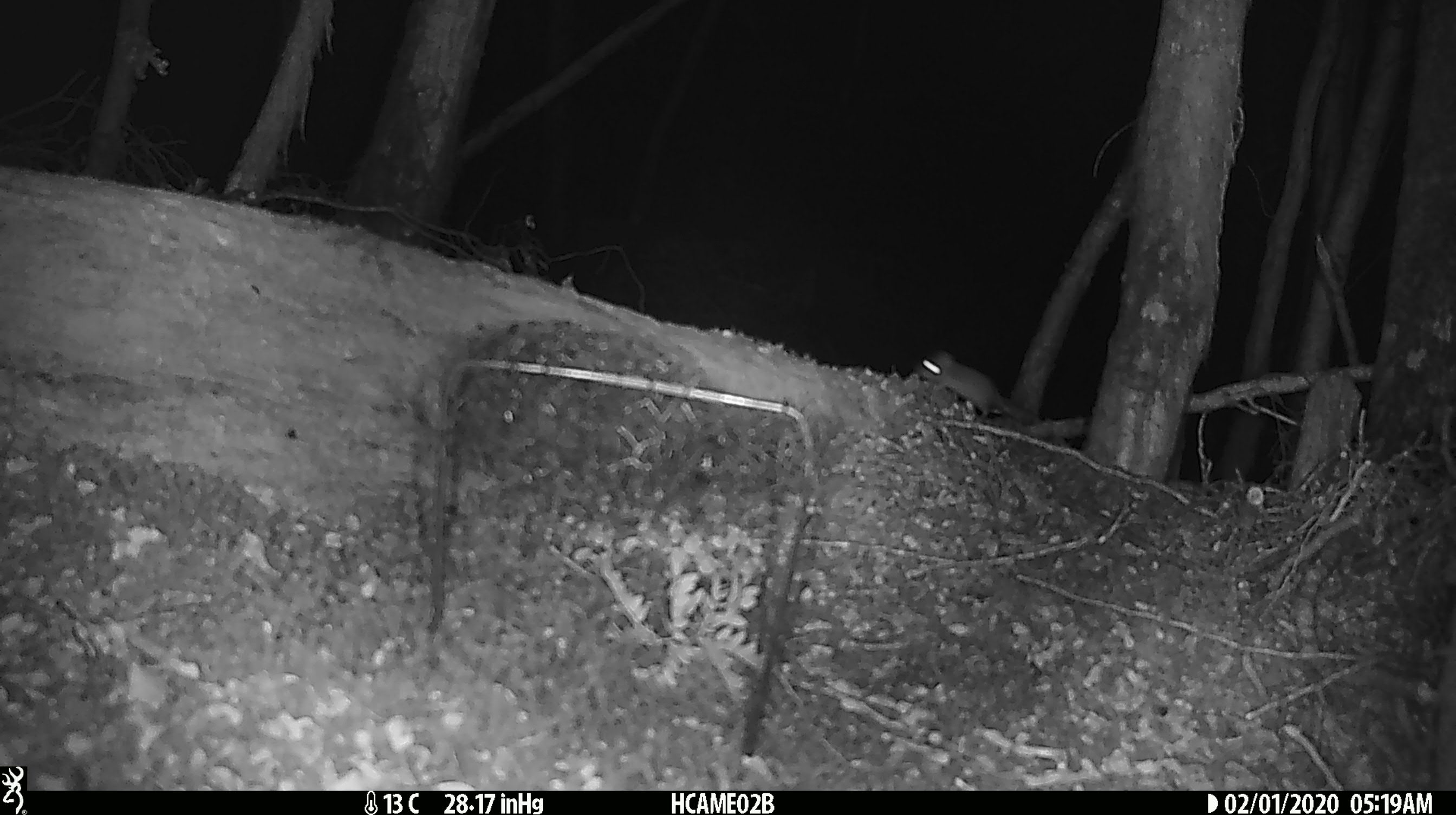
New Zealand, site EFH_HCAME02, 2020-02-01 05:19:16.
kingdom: Animalia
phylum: Chordata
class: Mammalia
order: Rodentia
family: Muridae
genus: Mus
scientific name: Mus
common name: mouse